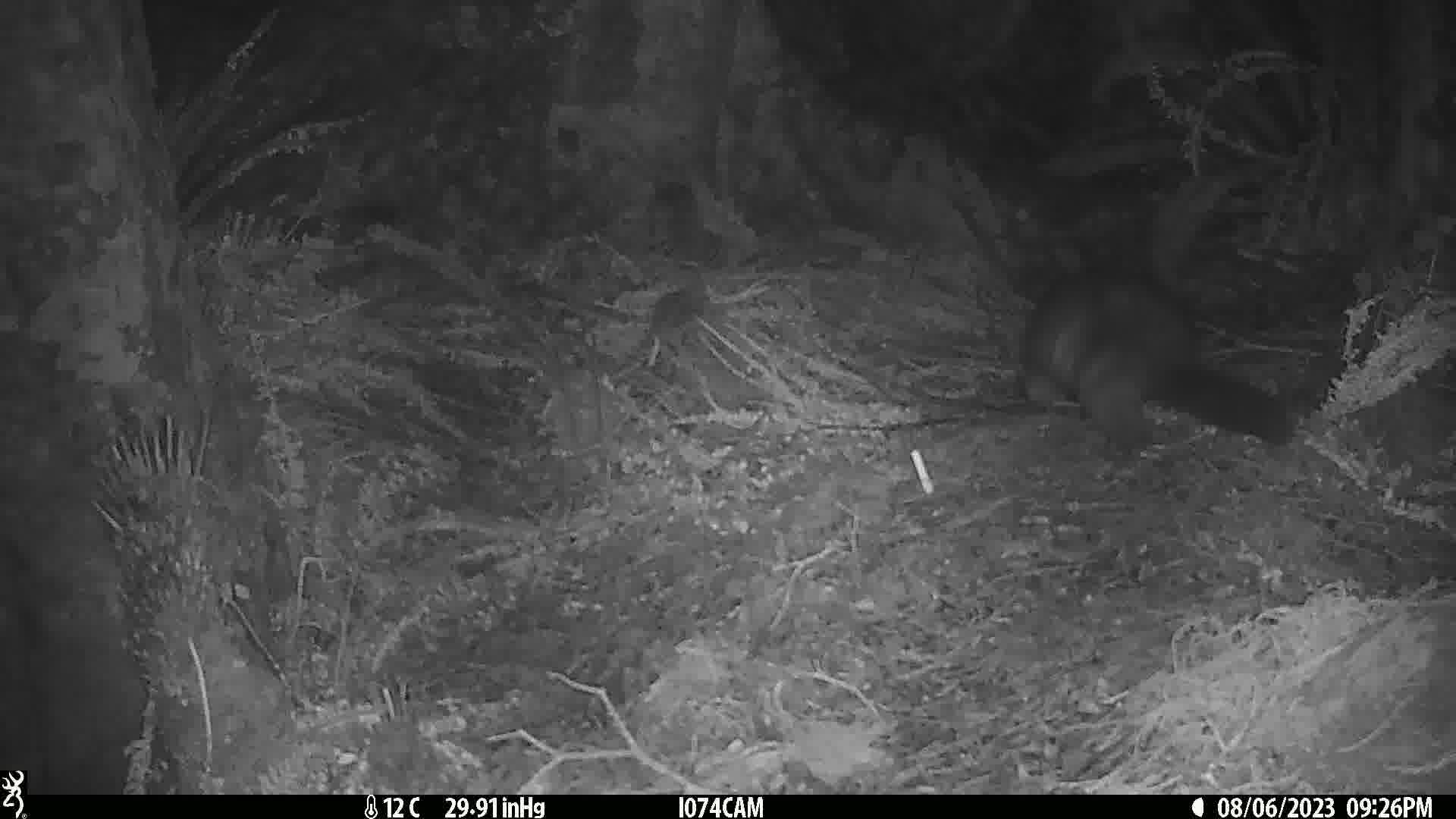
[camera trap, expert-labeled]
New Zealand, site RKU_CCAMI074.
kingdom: Animalia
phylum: Chordata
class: Mammalia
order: Diprotodontia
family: Phalangeridae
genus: Trichosurus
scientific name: Trichosurus vulpecula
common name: common brushtail possum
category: possum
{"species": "possum (common brushtail possum) (Trichosurus vulpecula)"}